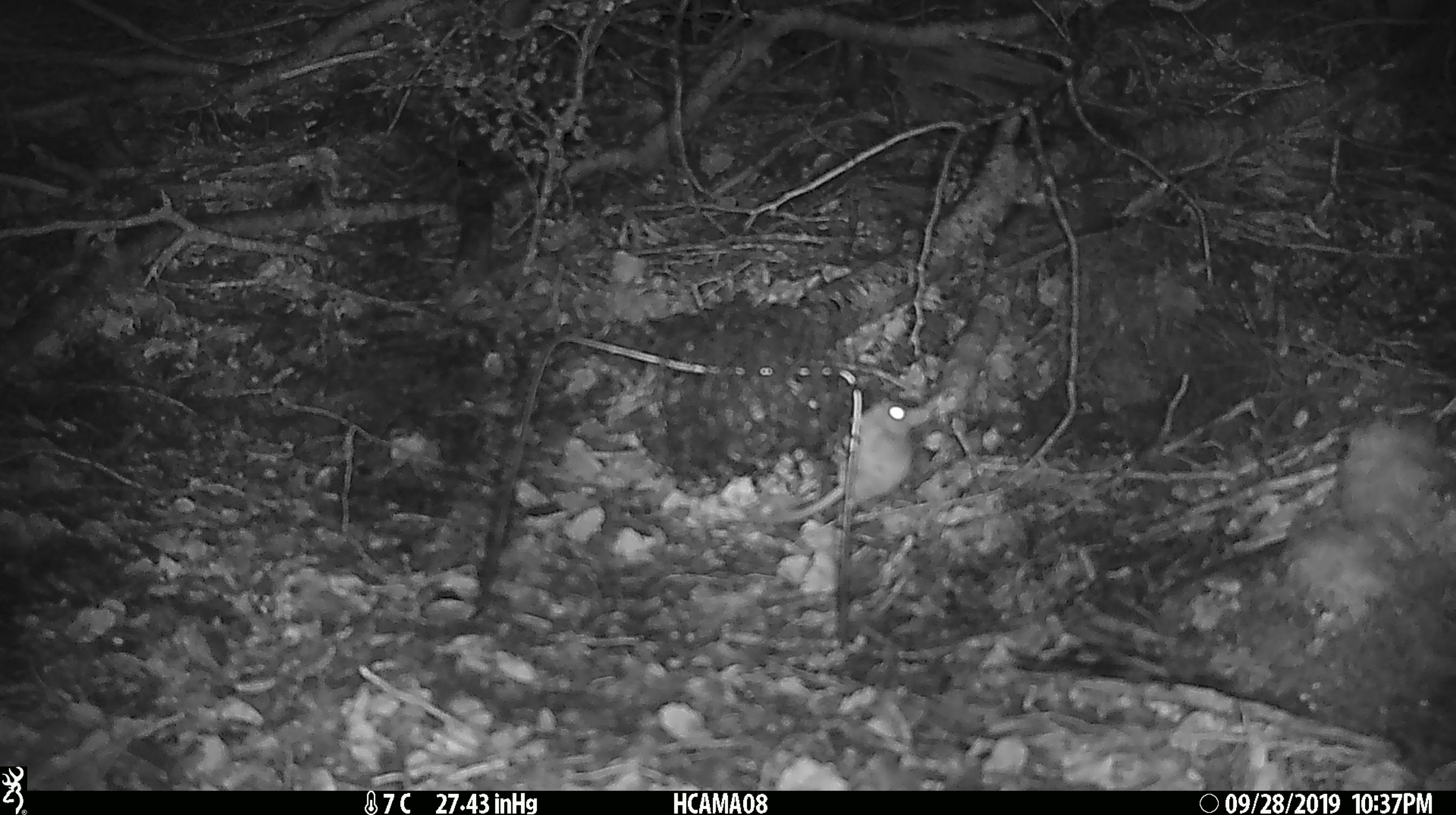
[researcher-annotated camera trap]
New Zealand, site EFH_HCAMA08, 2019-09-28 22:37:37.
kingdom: Animalia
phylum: Chordata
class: Mammalia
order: Rodentia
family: Muridae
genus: Mus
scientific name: Mus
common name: mouse